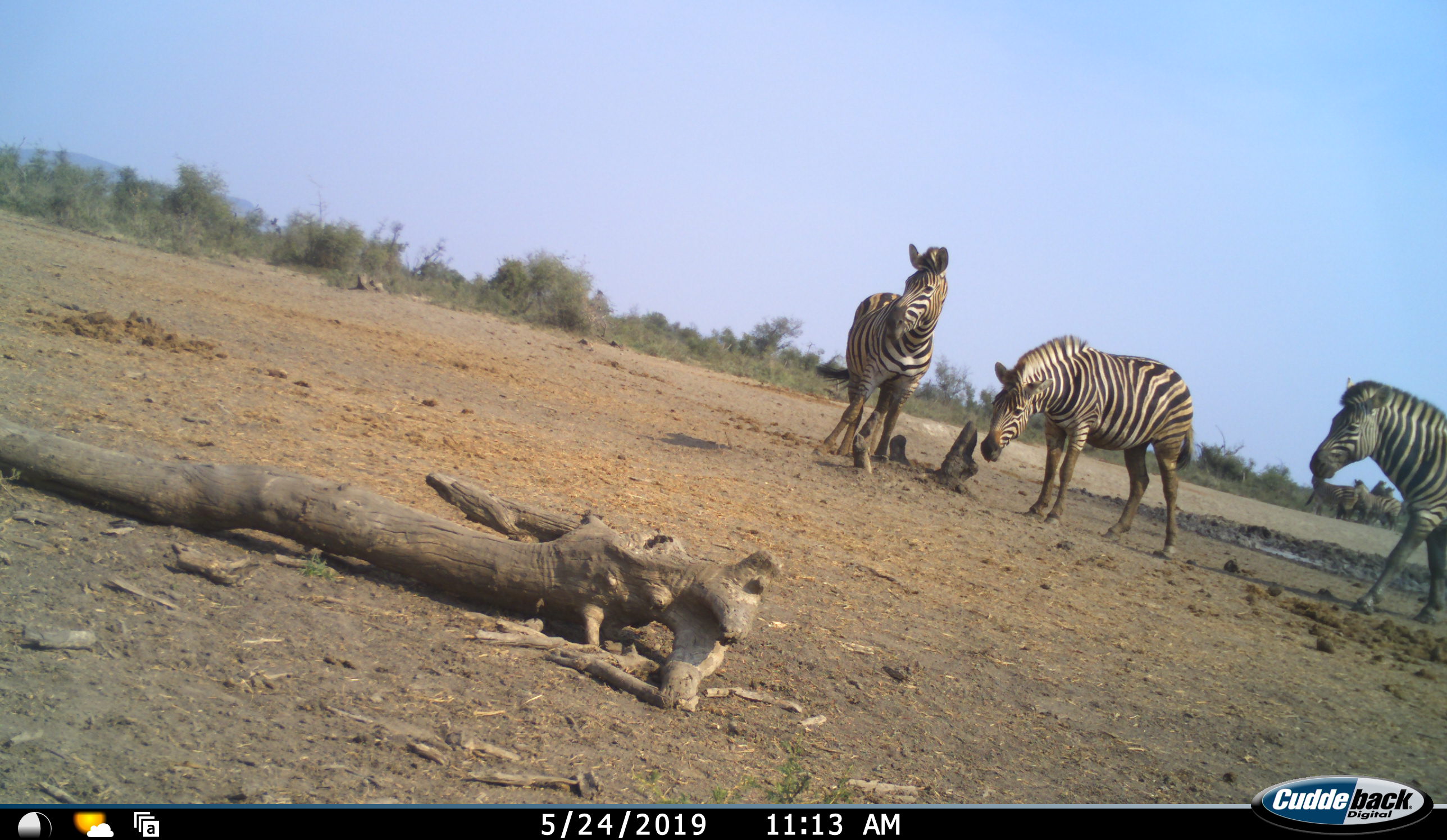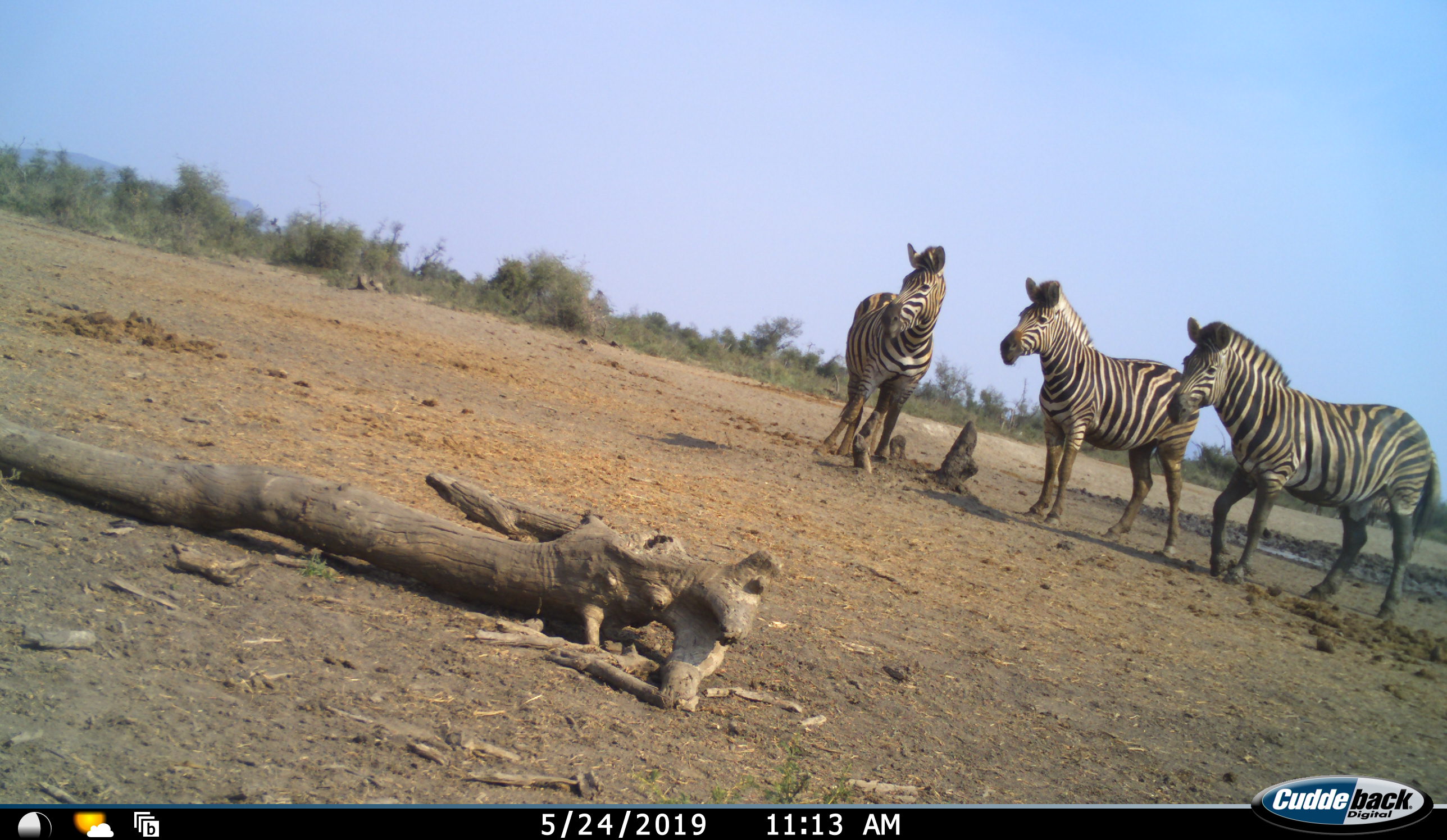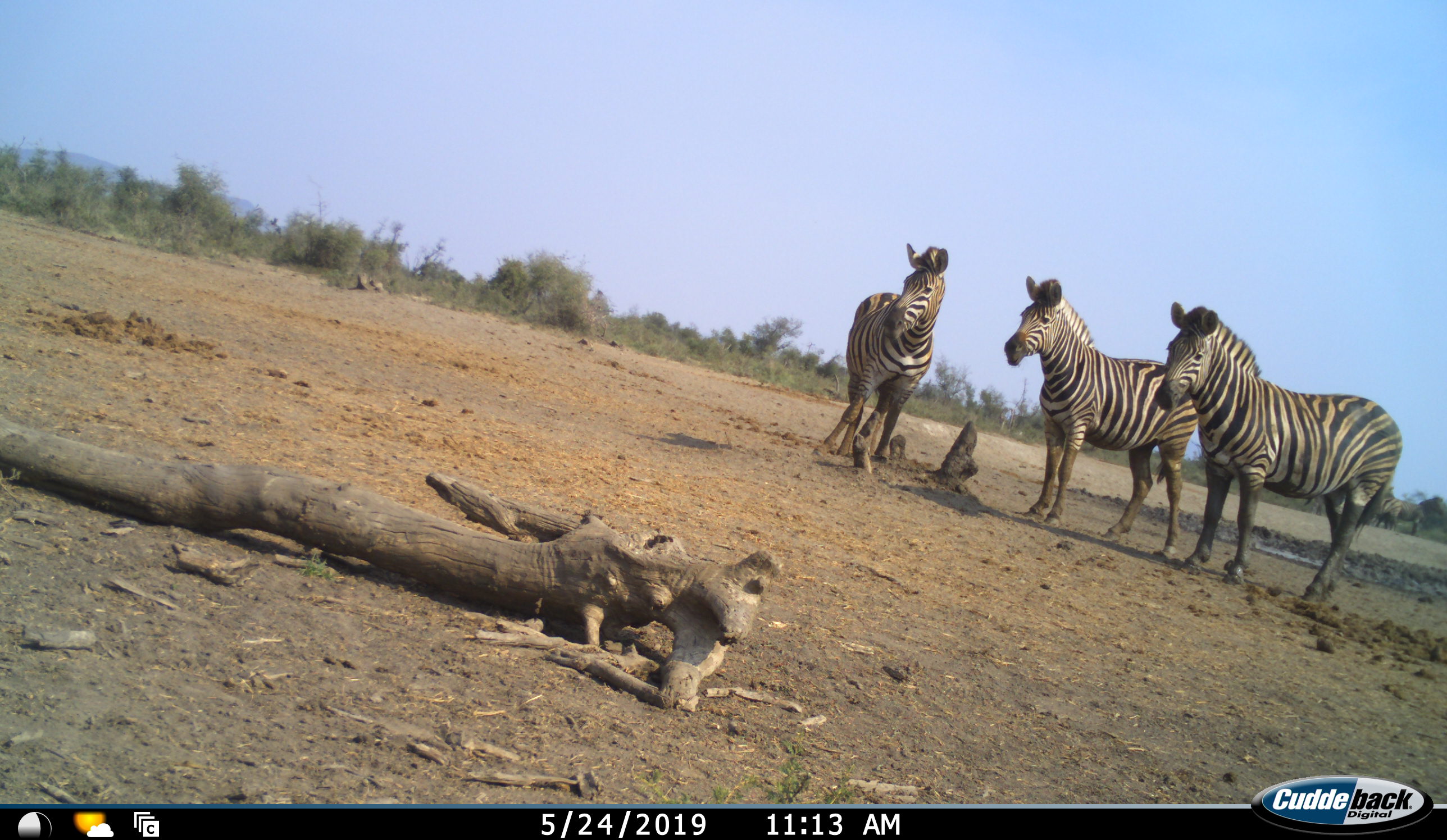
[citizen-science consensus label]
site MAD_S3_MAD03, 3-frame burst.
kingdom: Animalia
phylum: Chordata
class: Mammalia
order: Perissodactyla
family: Equidae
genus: Equus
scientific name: Equus quagga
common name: plains zebra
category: zebraplains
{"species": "zebraplains (plains zebra) (Equus quagga)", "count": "3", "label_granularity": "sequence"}